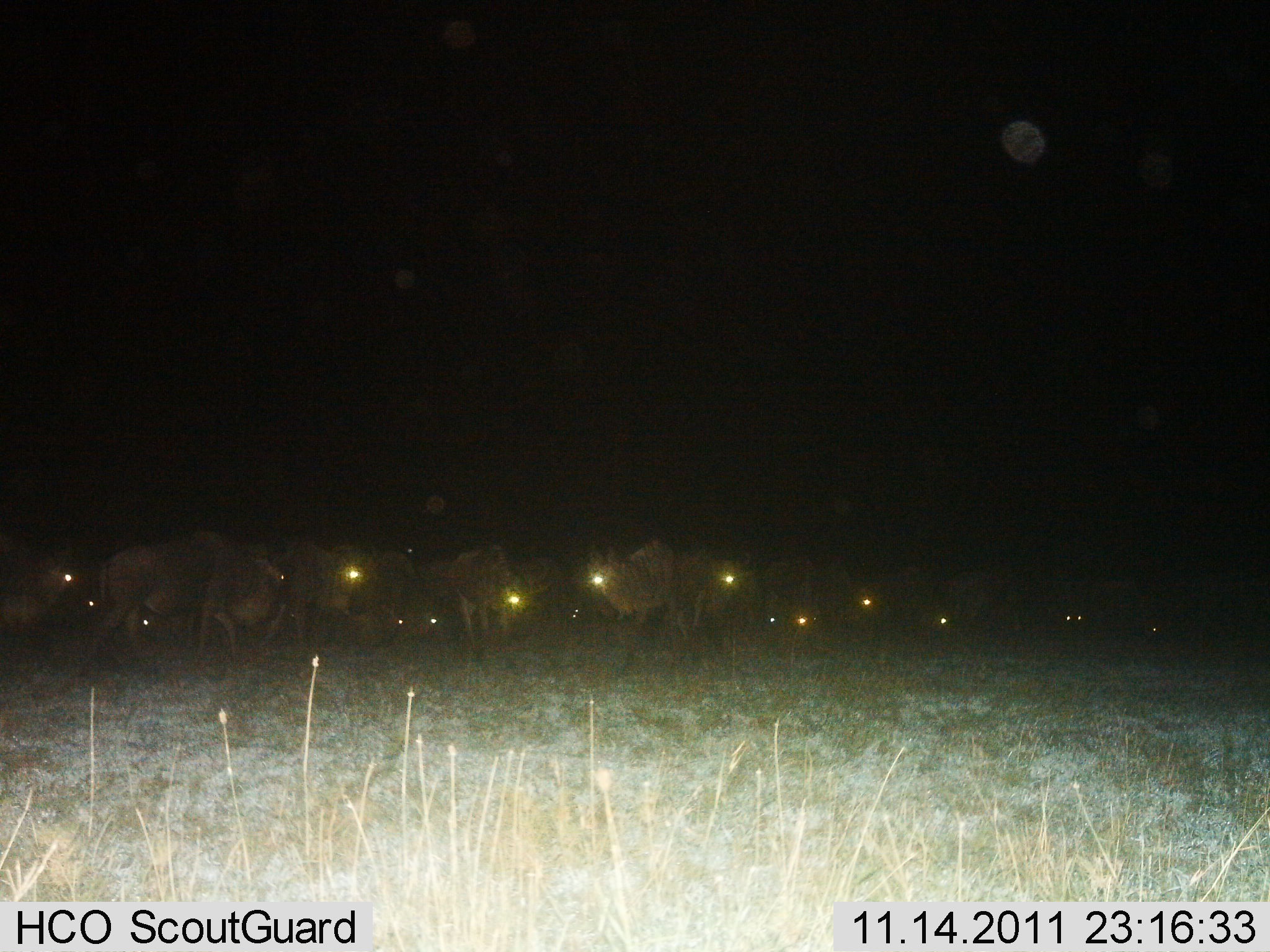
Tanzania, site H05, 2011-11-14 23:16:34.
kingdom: Animalia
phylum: Chordata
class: Mammalia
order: Artiodactyla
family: Bovidae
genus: Connochaetes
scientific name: Connochaetes taurinus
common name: blue wildebeest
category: wildebeest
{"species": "wildebeest (blue wildebeest) (Connochaetes taurinus)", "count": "11-50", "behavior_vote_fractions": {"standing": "70%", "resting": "10%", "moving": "30%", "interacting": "0%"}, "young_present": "20%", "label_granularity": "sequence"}